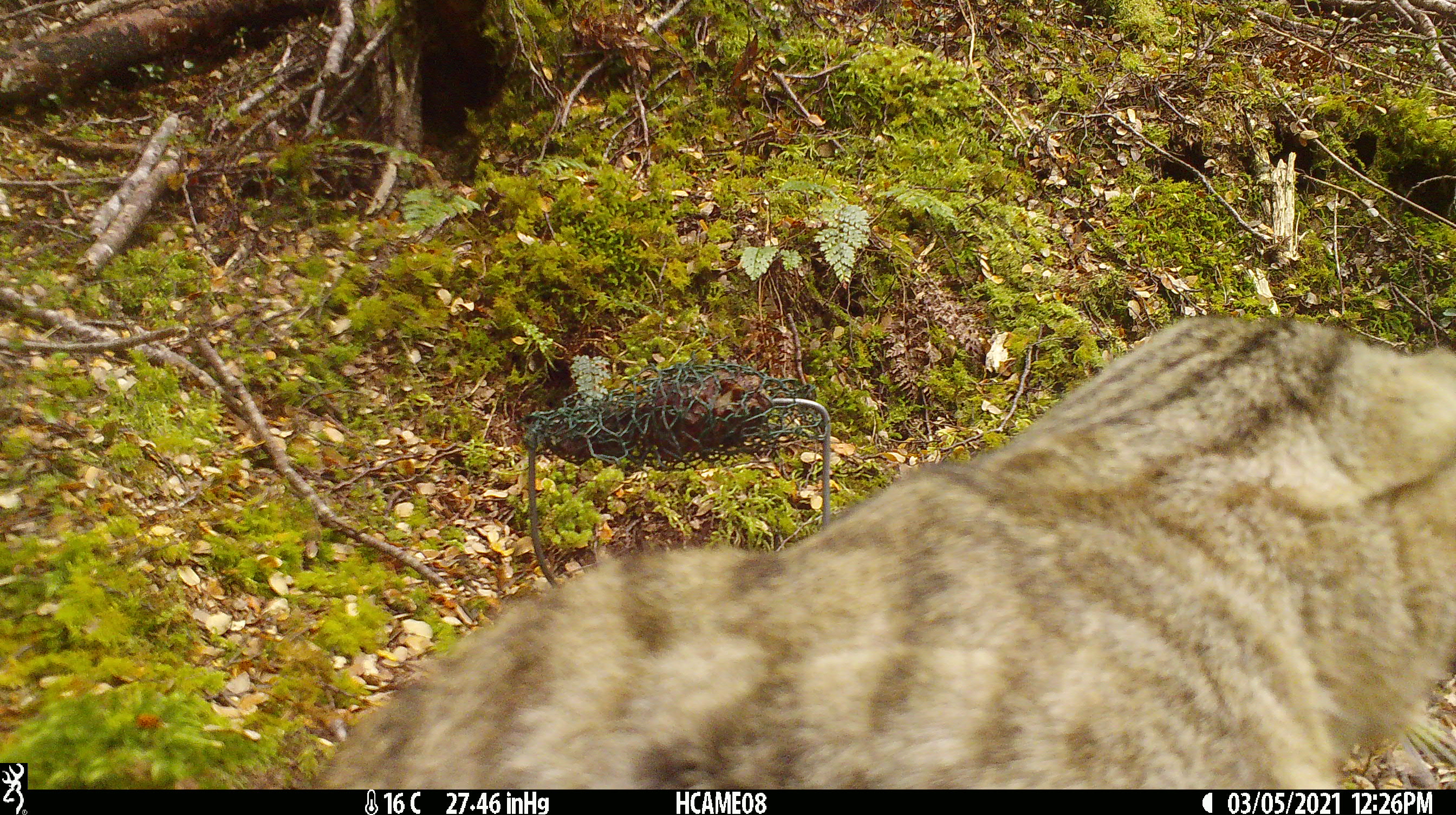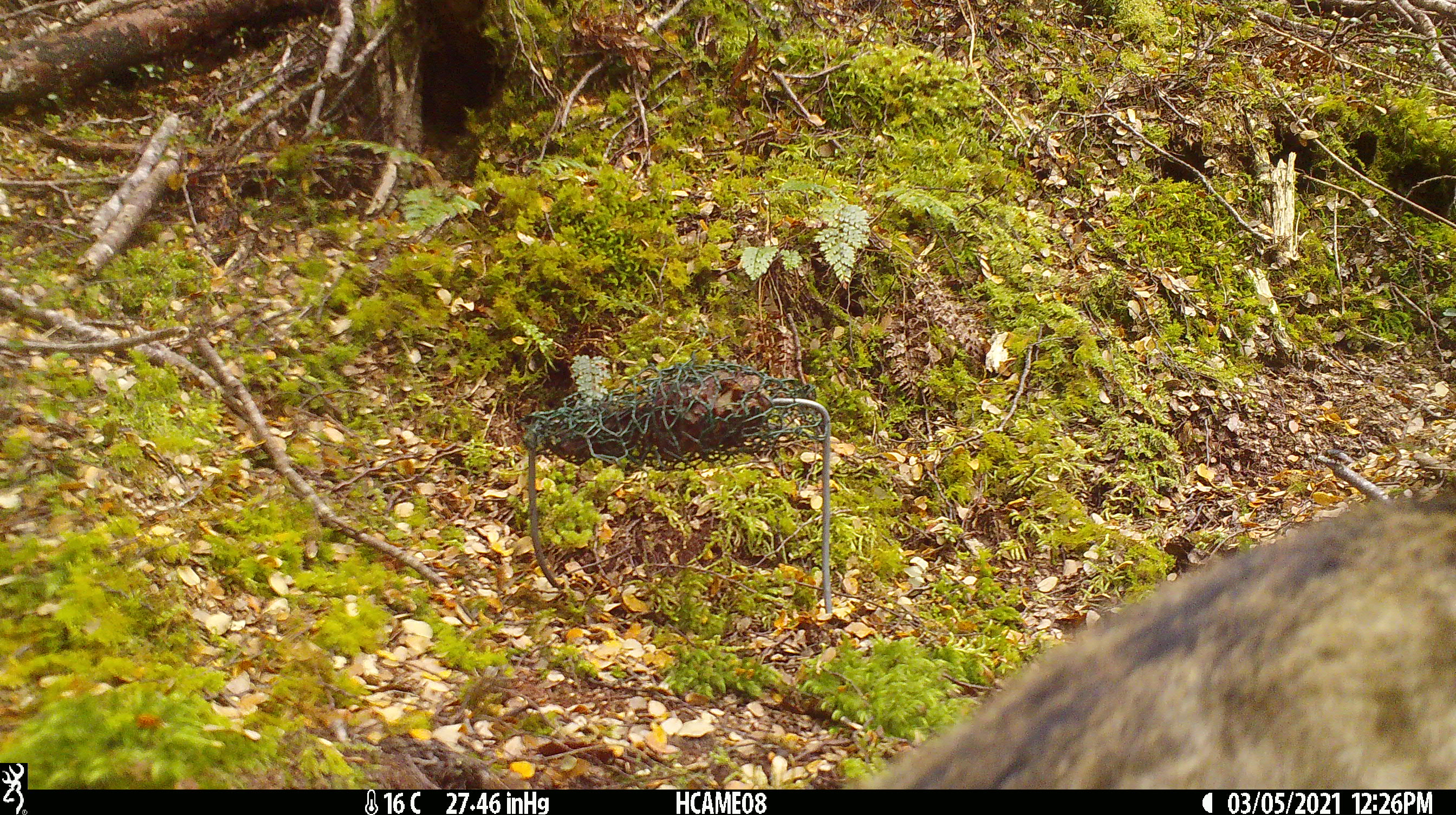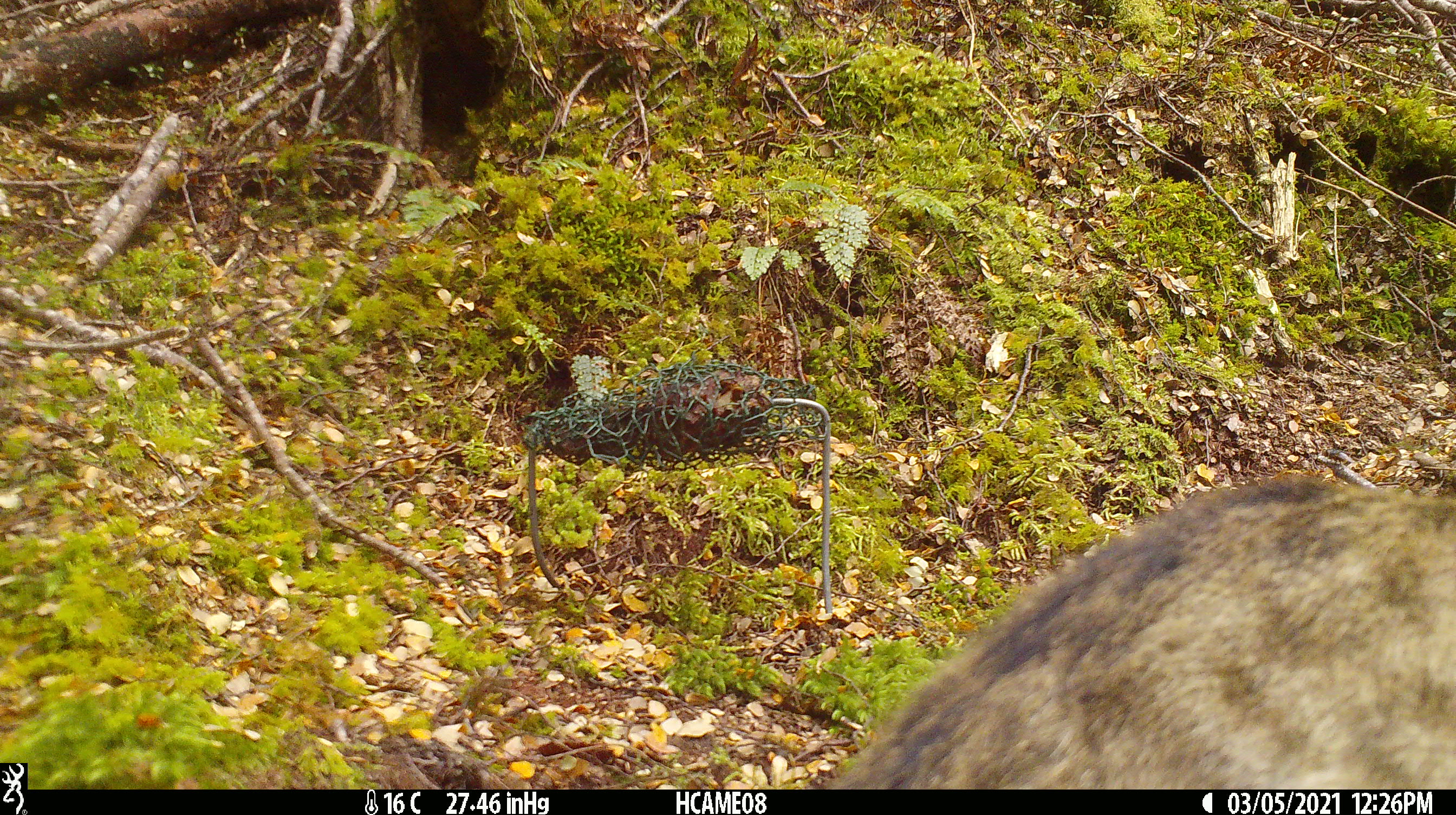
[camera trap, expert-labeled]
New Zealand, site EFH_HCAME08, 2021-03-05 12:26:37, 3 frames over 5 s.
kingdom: Animalia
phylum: Chordata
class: Mammalia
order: Carnivora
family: Felidae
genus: Felis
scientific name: Felis catus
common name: domestic cat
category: cat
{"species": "cat (domestic cat) (Felis catus)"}